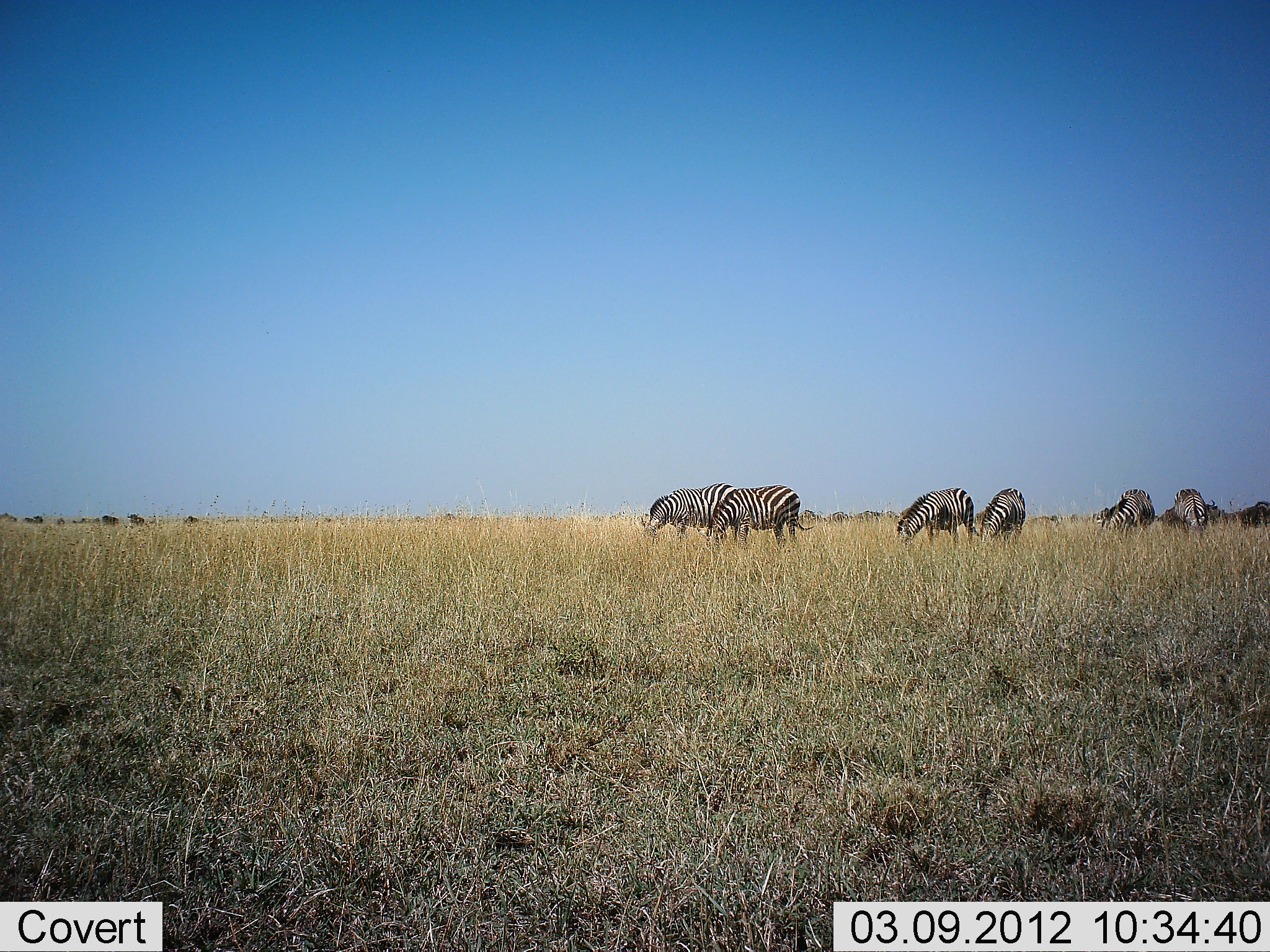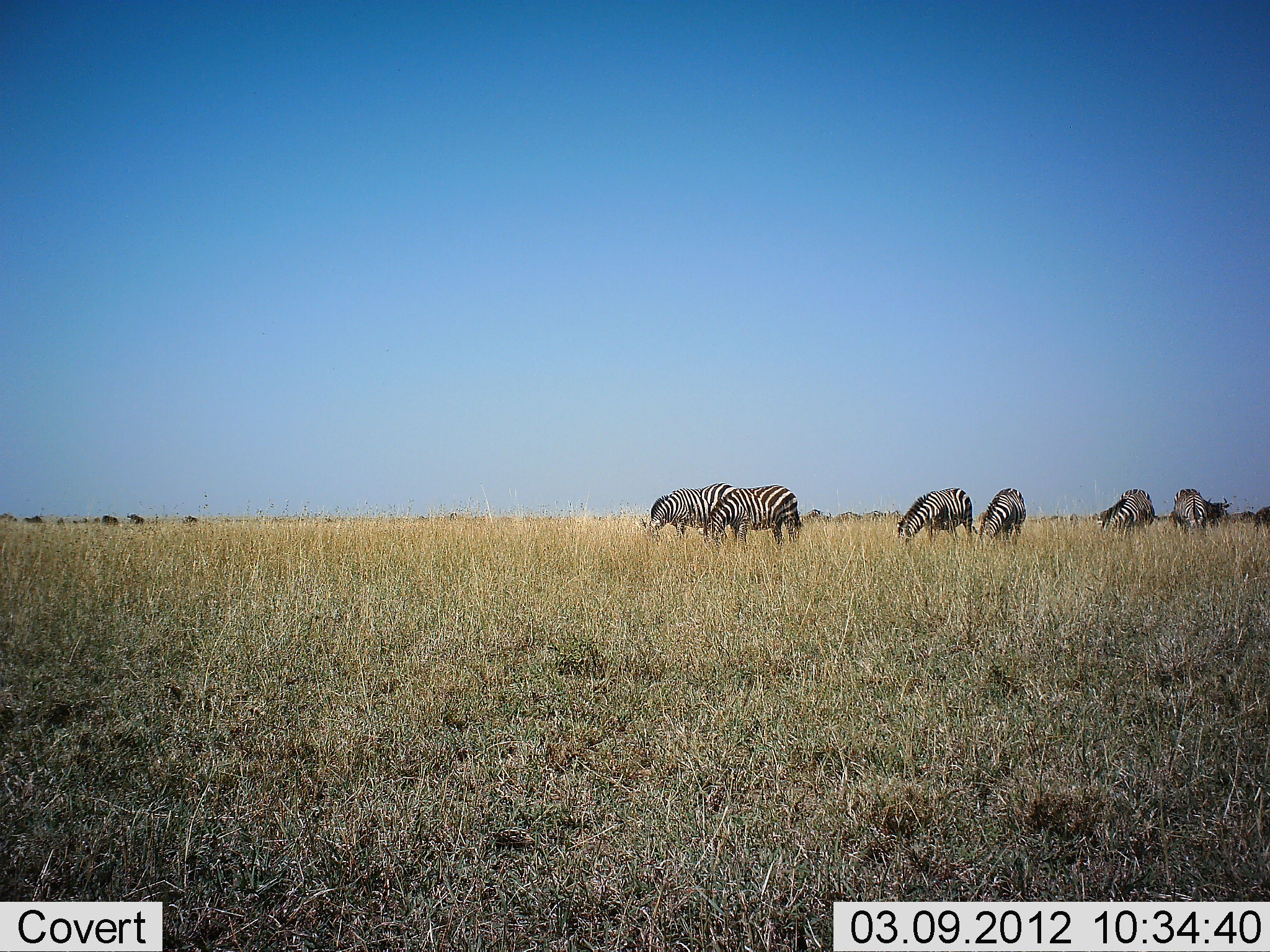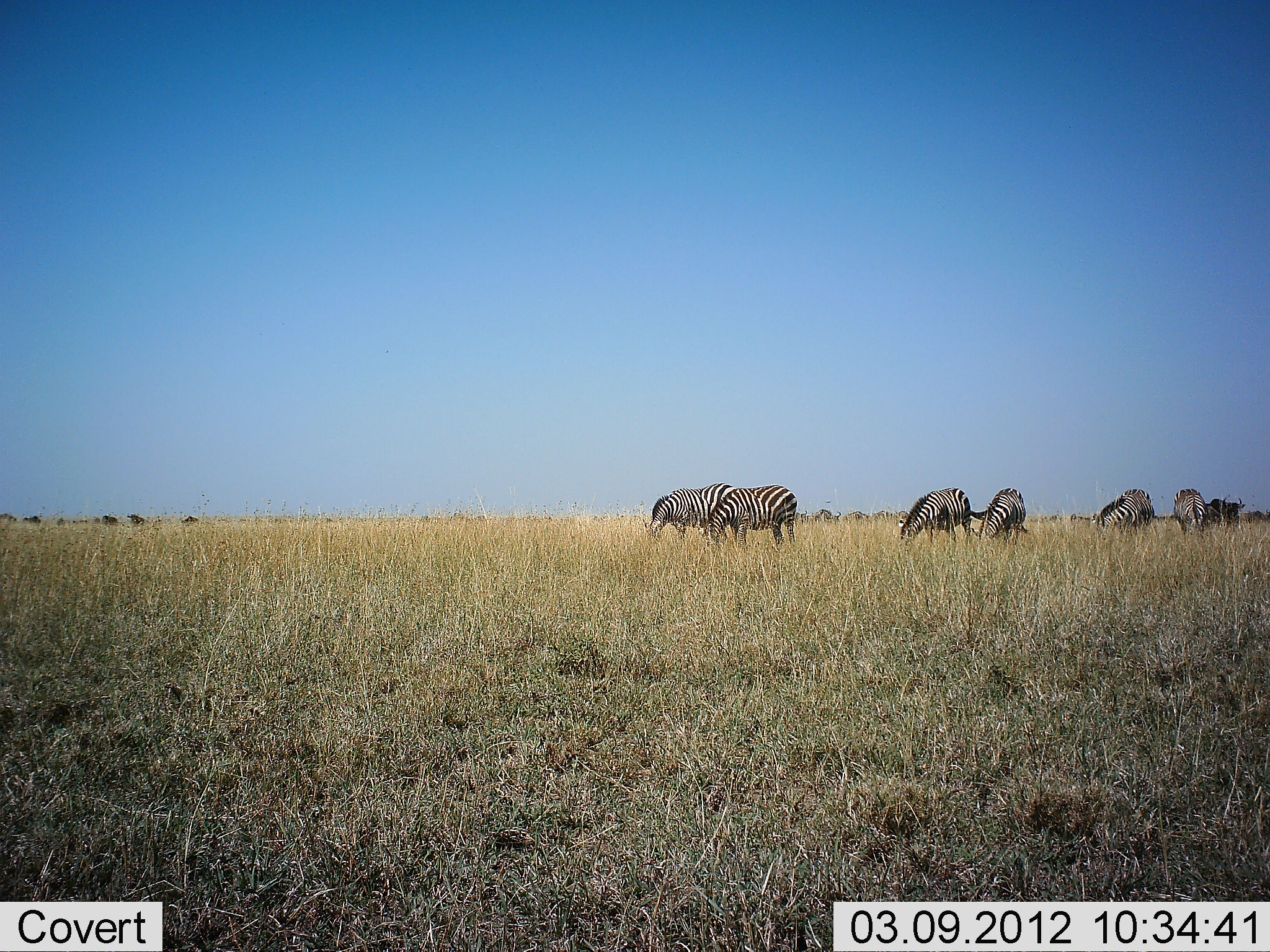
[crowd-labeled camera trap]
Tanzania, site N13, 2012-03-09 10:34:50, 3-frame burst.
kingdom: Animalia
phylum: Chordata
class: Mammalia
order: Artiodactyla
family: Bovidae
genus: Connochaetes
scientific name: Connochaetes taurinus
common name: blue wildebeest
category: wildebeest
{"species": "wildebeest (blue wildebeest) (Connochaetes taurinus)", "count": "10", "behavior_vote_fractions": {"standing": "21%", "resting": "7%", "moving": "79%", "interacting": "7%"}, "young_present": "7%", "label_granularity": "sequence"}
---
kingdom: Animalia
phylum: Chordata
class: Mammalia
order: Perissodactyla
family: Equidae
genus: Equus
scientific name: Equus quagga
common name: plains zebra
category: zebra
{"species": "zebra (plains zebra) (Equus quagga)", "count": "6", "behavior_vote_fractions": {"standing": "24%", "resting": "4%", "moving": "0%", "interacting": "4%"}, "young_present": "0%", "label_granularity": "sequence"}